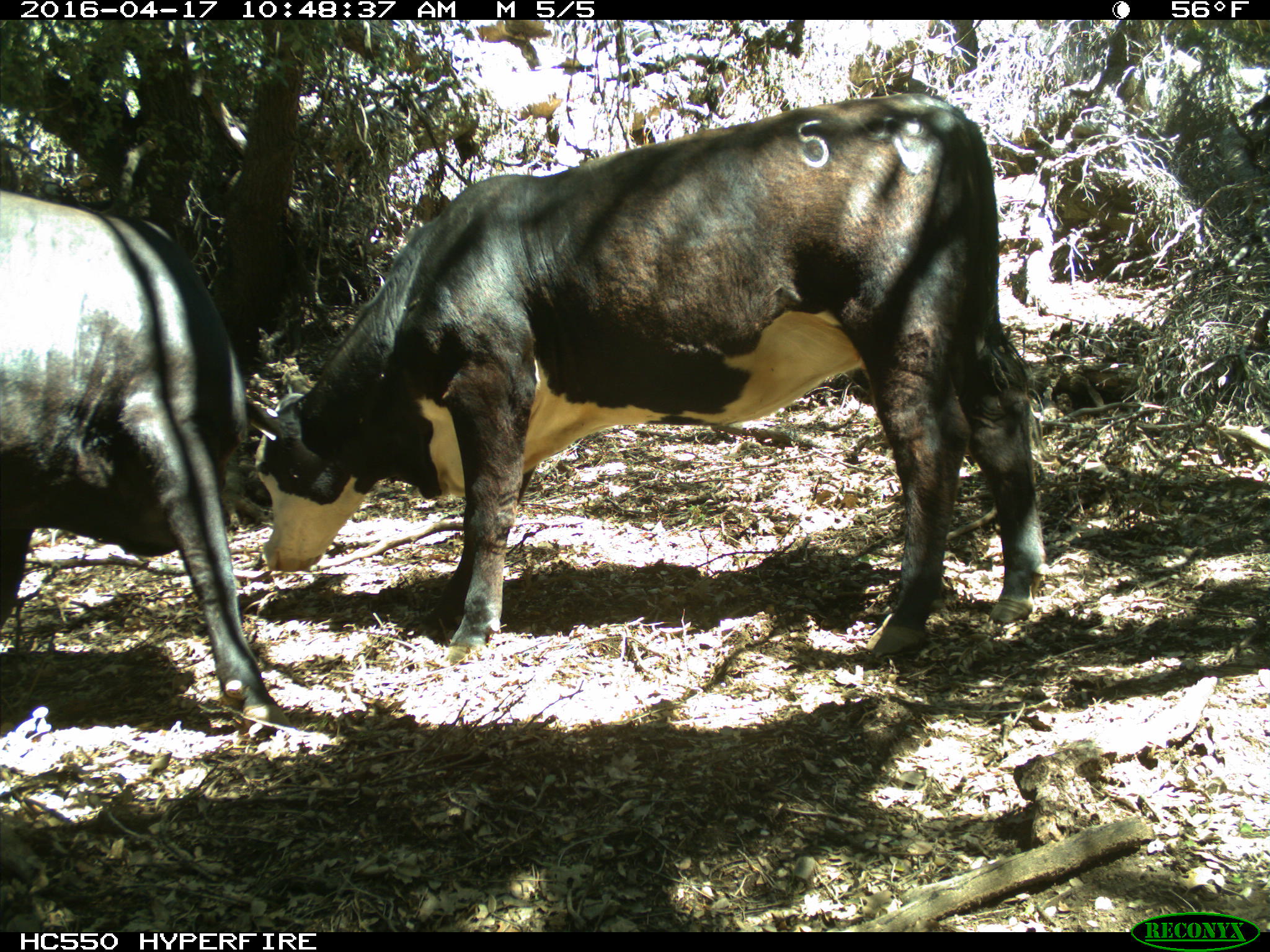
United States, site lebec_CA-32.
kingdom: Animalia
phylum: Chordata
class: Mammalia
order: Artiodactyla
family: Bovidae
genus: Bos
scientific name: Bos taurus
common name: domestic cow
Bos taurus (domestic cow).